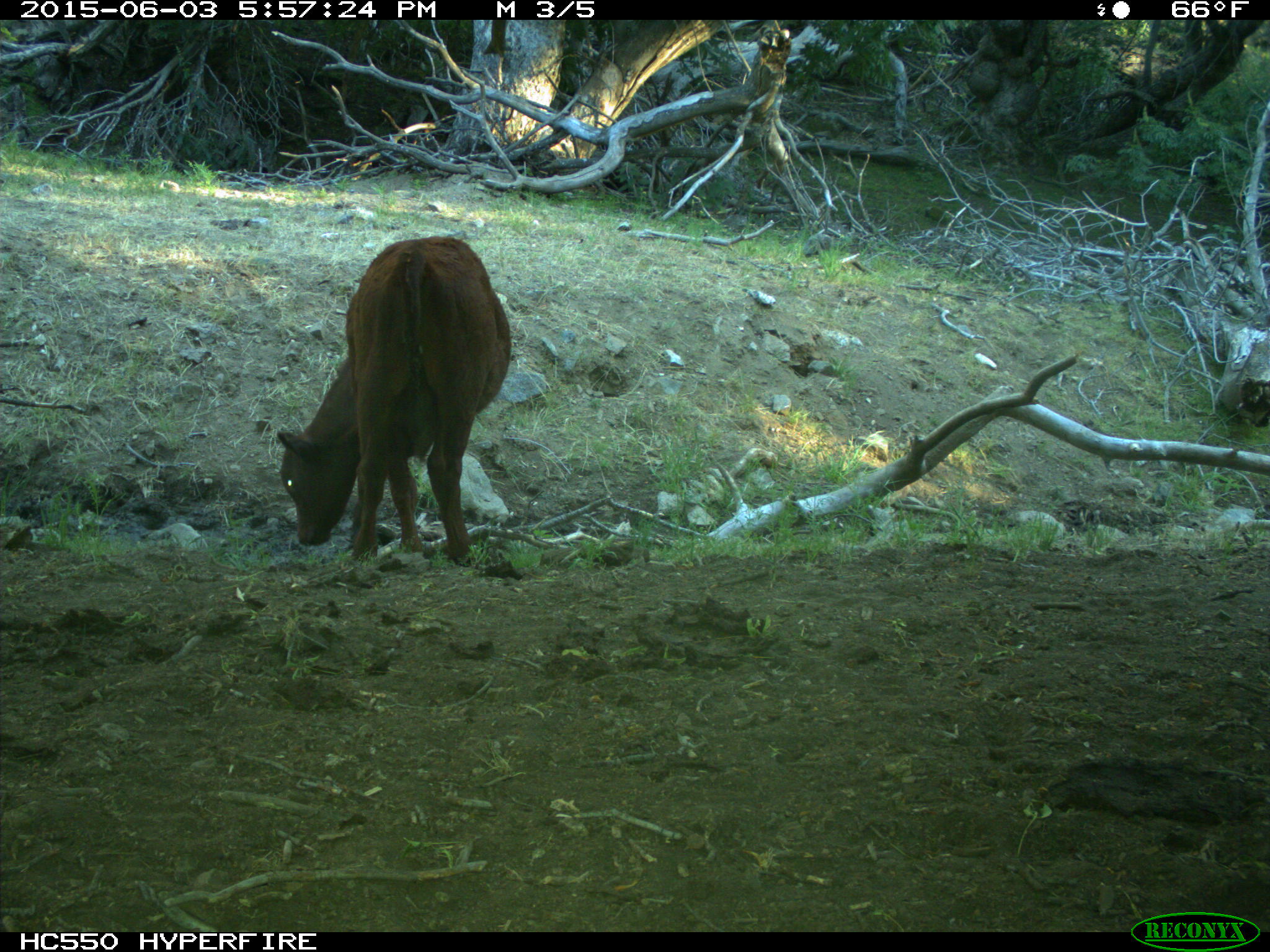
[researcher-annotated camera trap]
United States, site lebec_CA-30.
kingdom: Animalia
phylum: Chordata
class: Mammalia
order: Artiodactyla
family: Bovidae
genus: Bos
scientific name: Bos taurus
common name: domestic cow